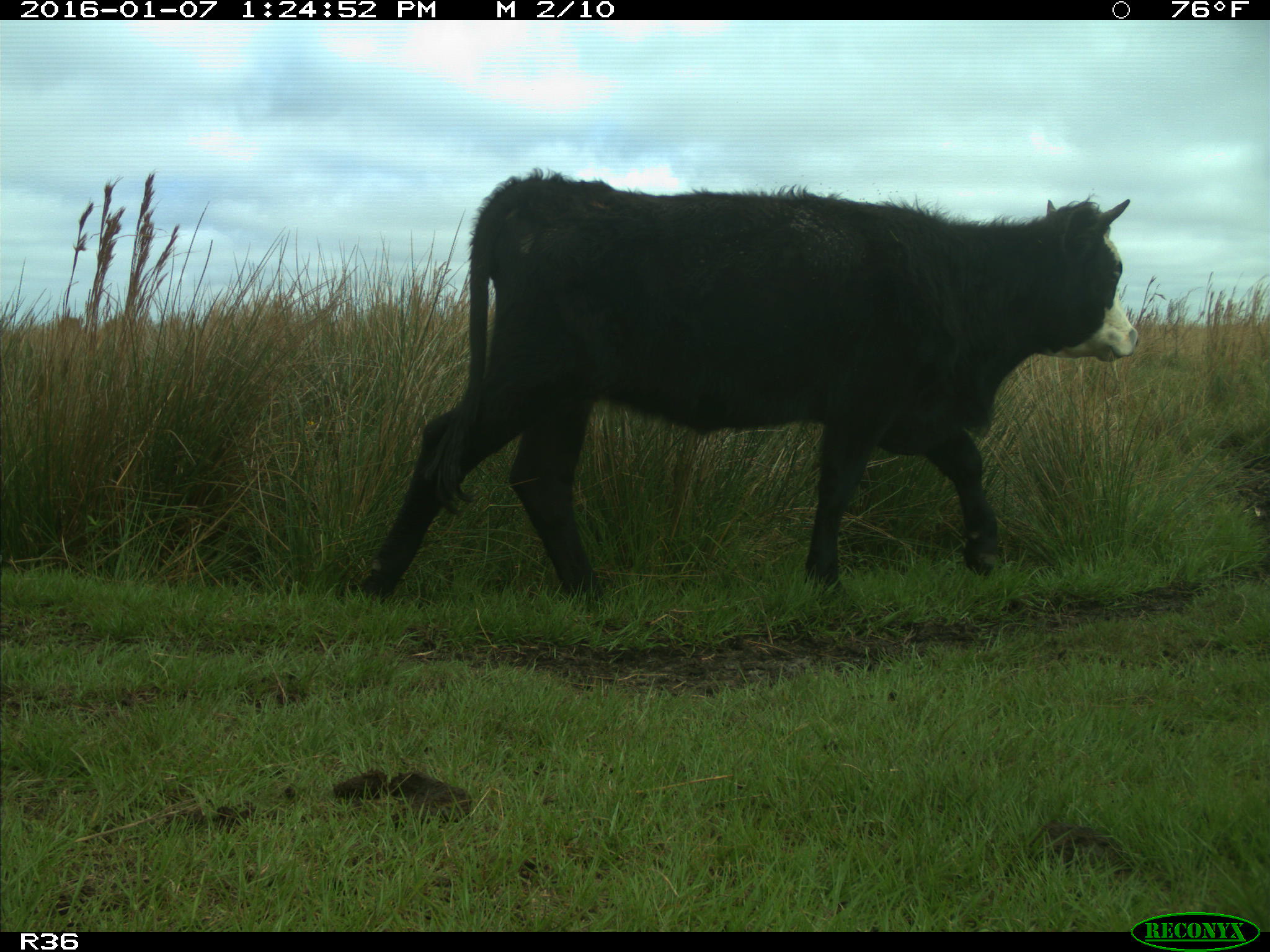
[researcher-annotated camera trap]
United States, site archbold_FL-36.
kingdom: Animalia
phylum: Chordata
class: Mammalia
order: Artiodactyla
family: Bovidae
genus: Bos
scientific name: Bos taurus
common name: domestic cow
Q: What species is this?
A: Bos taurus (domestic cow).